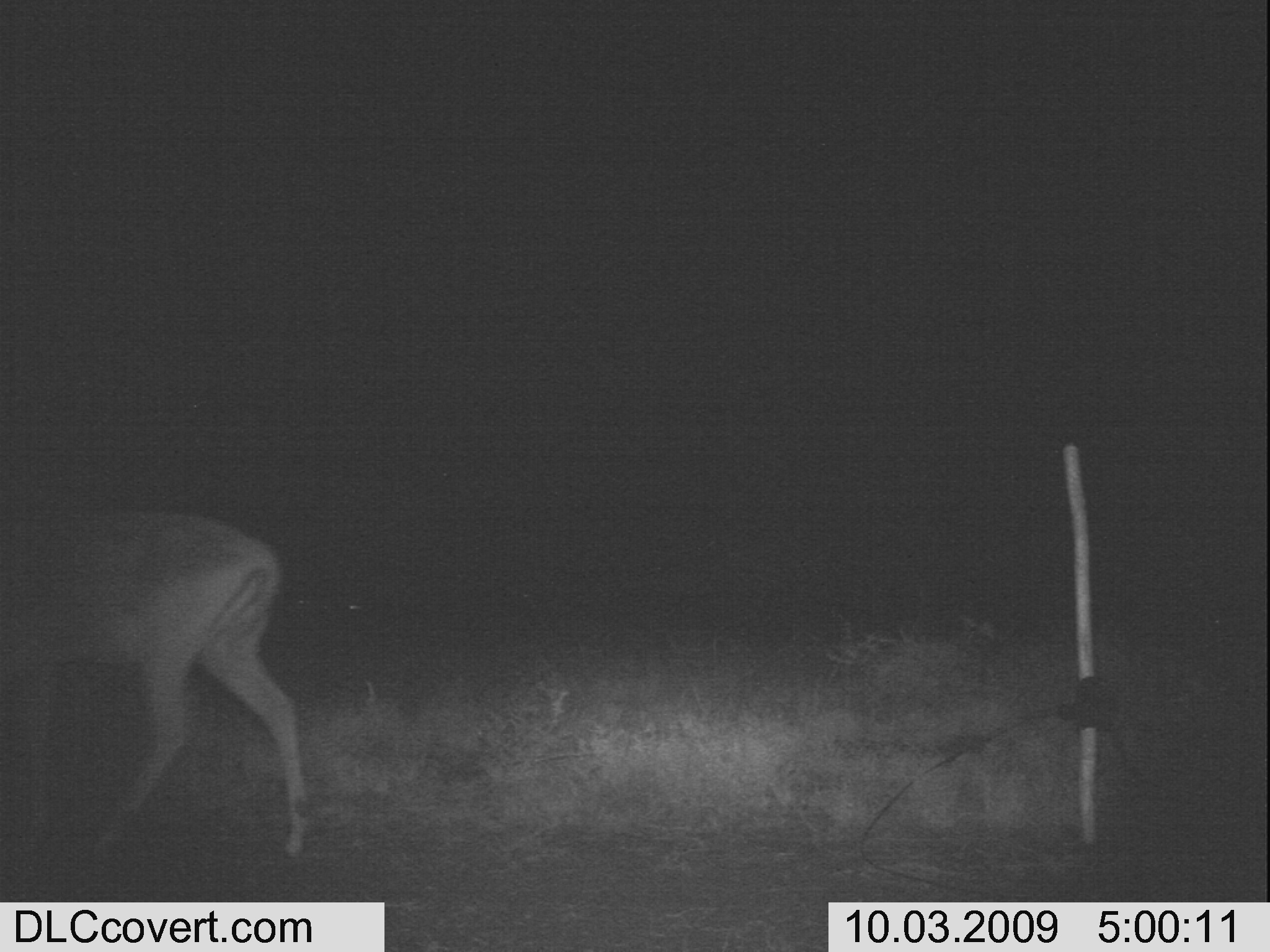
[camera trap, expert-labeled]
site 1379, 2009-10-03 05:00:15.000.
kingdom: Animalia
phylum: Chordata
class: Mammalia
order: Artiodactyla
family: Bovidae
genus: Aepyceros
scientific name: Aepyceros melampus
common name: impala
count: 1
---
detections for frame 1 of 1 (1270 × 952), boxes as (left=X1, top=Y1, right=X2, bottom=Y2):
aepyceros melampus: (left=4, top=512, right=314, bottom=857)